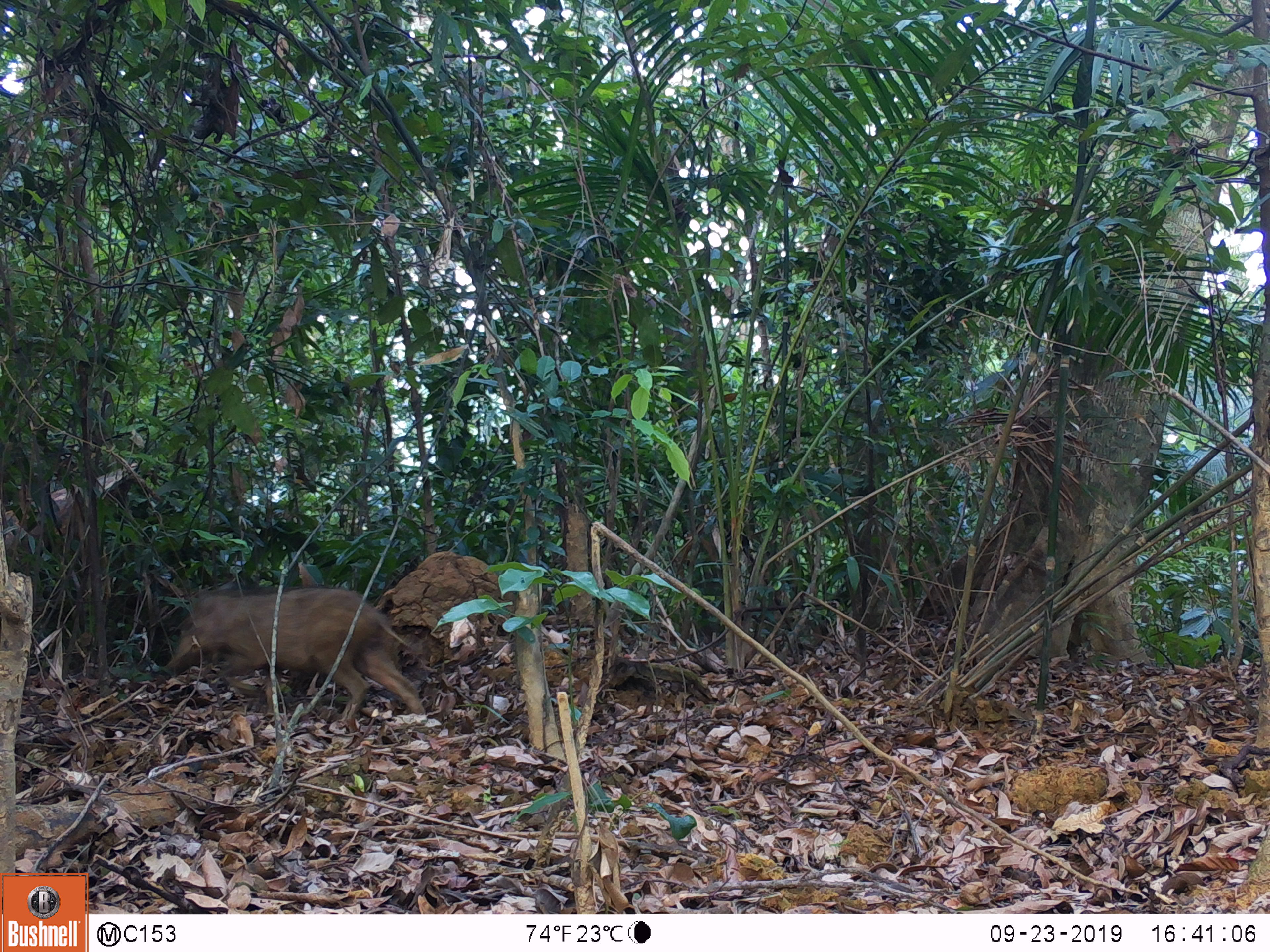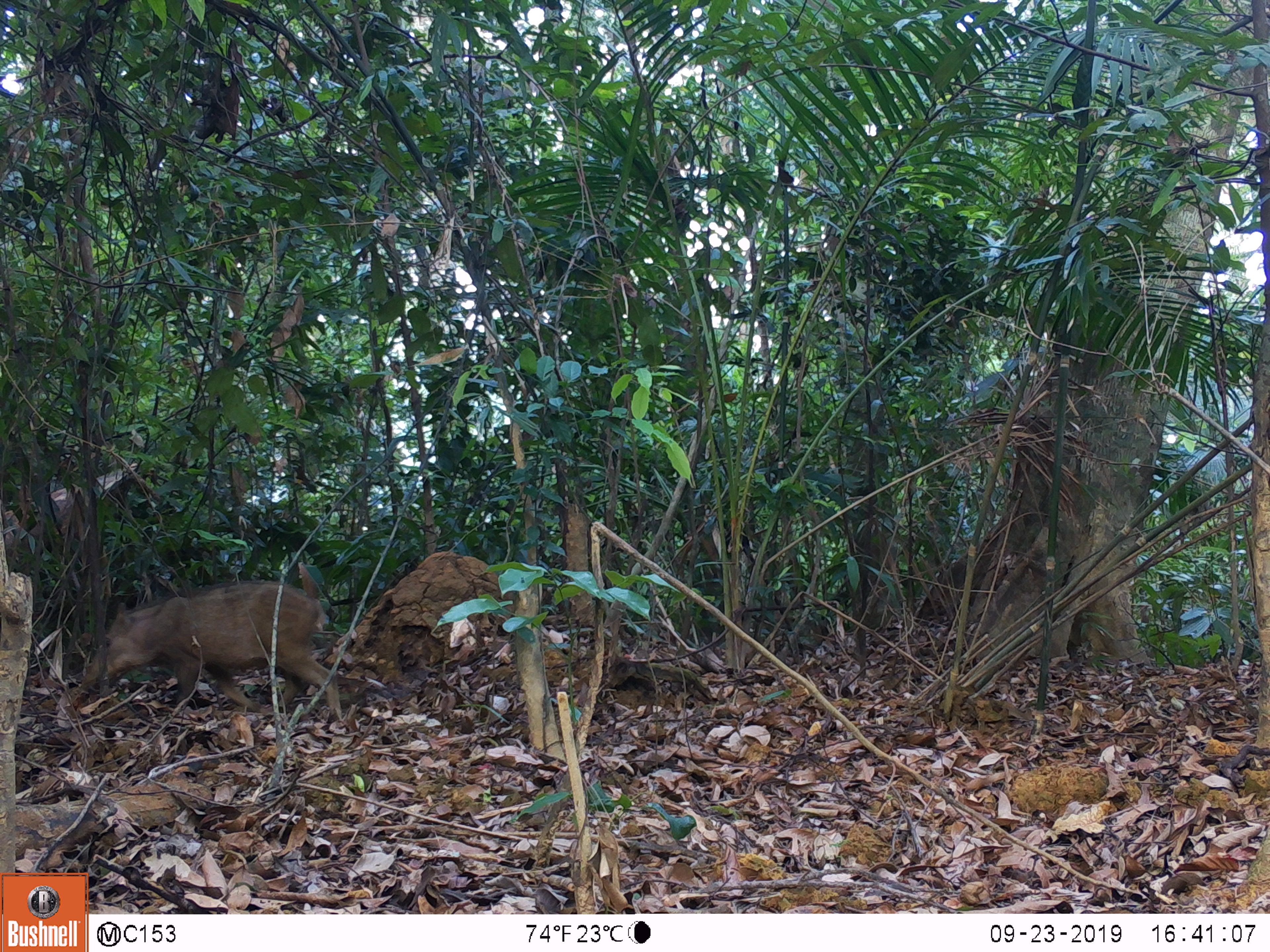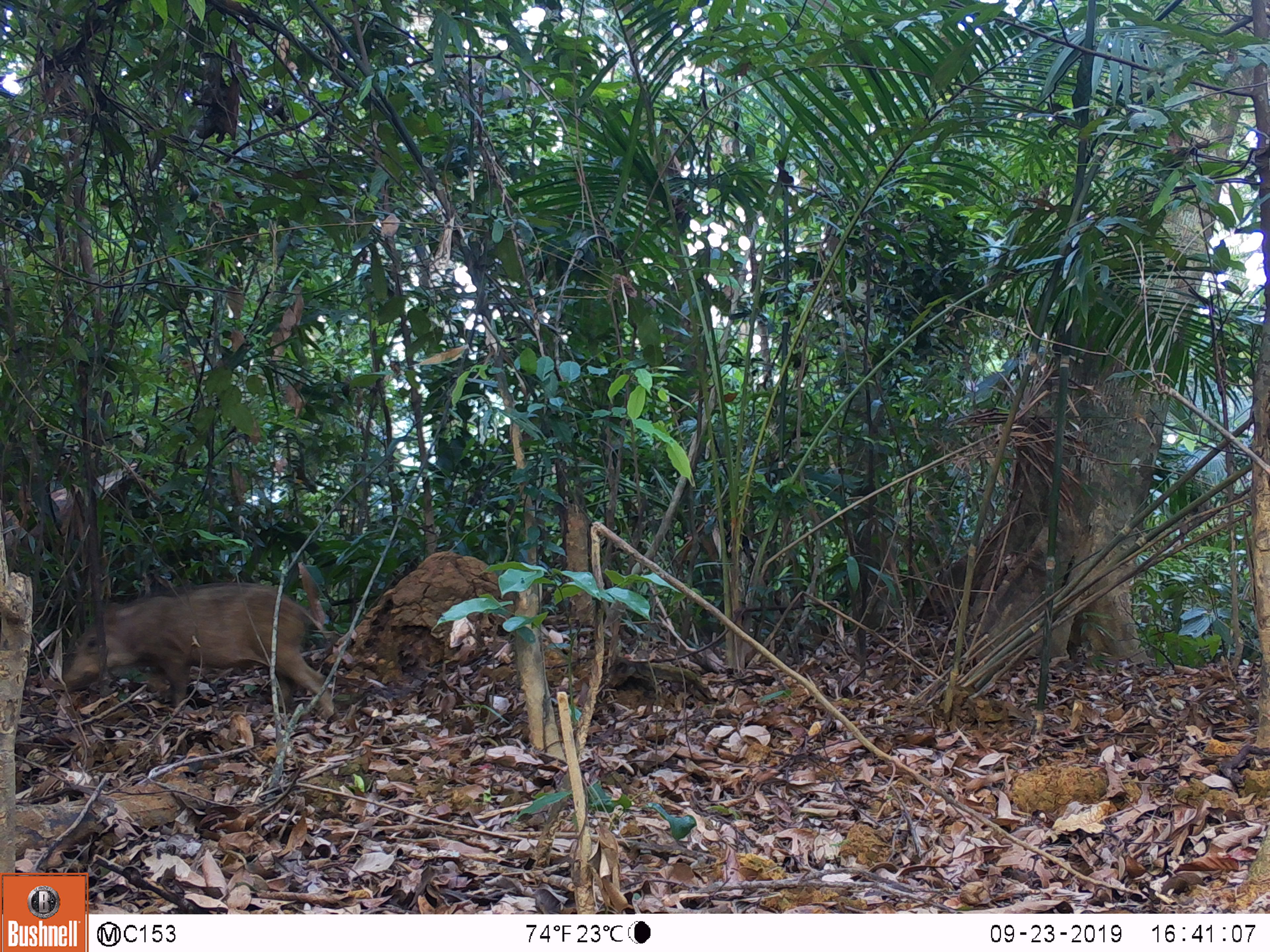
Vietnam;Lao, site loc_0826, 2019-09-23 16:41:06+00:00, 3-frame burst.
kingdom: Animalia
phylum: Chordata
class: Mammalia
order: Artiodactyla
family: Suidae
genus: Sus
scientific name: Sus scrofa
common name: eurasian wild pig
Eurasian wild pig (Sus scrofa). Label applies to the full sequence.